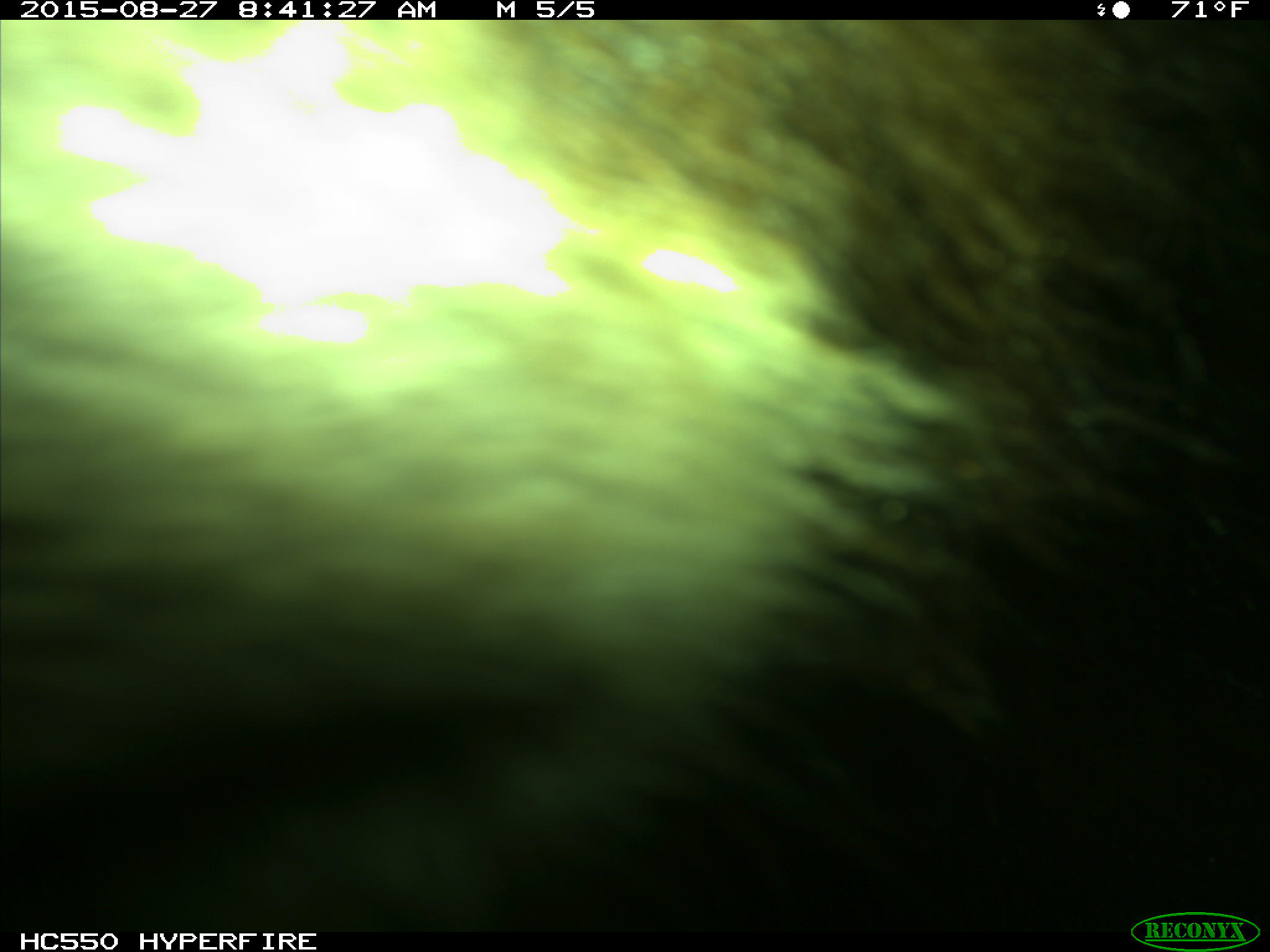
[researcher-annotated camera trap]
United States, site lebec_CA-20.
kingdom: Animalia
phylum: Chordata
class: Mammalia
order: Carnivora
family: Ursidae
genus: Ursus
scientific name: Ursus americanus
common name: american black bear